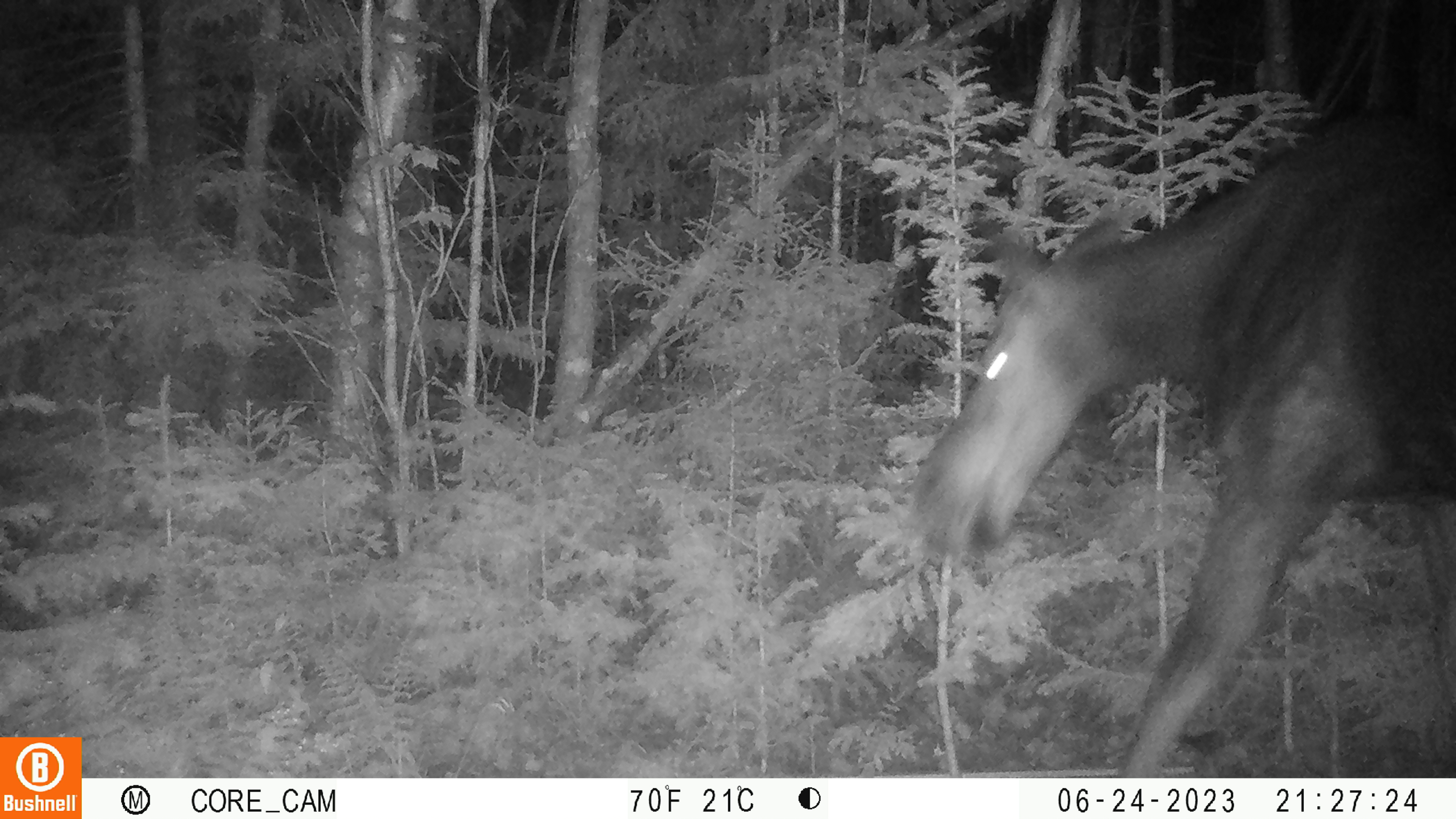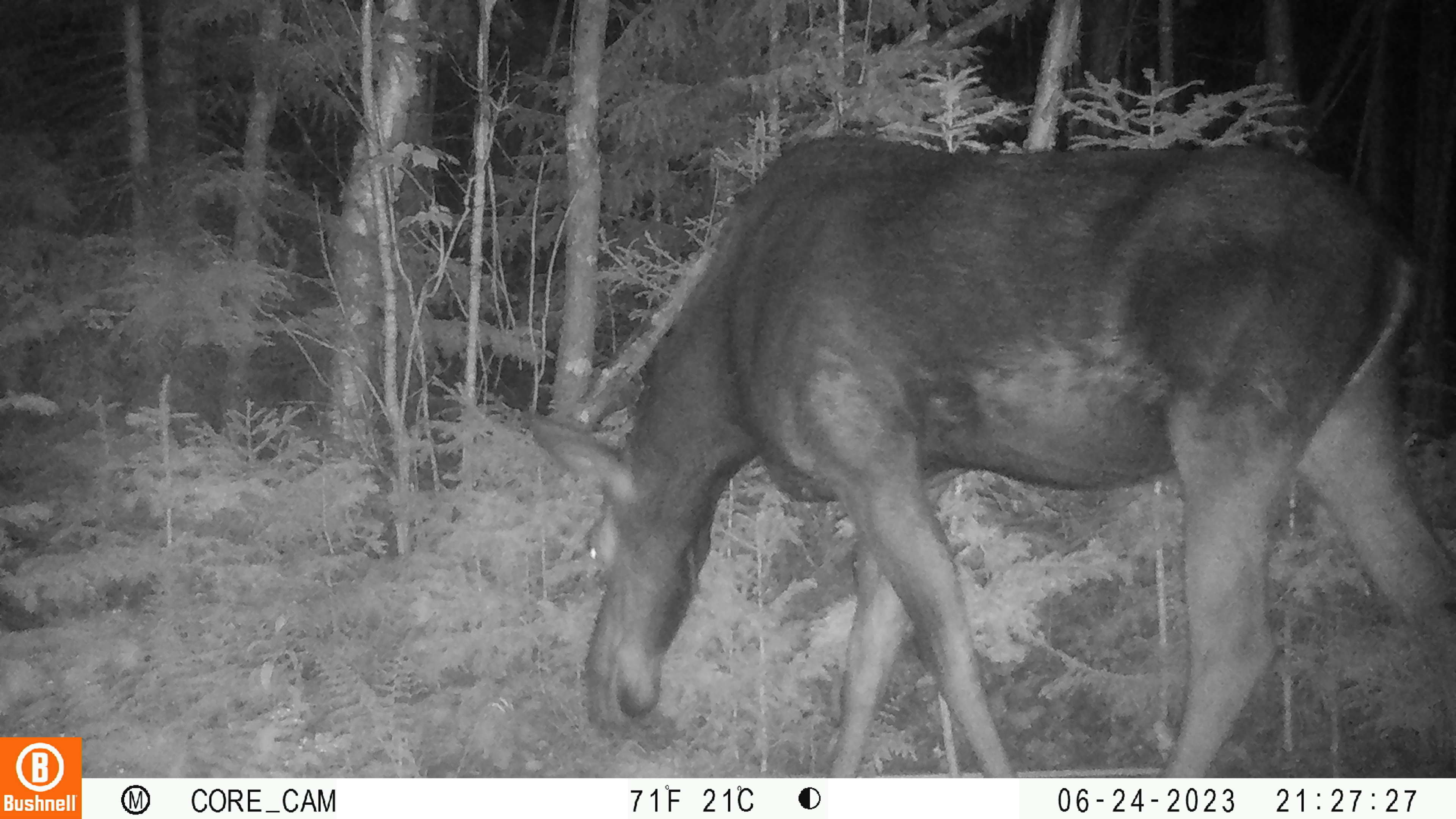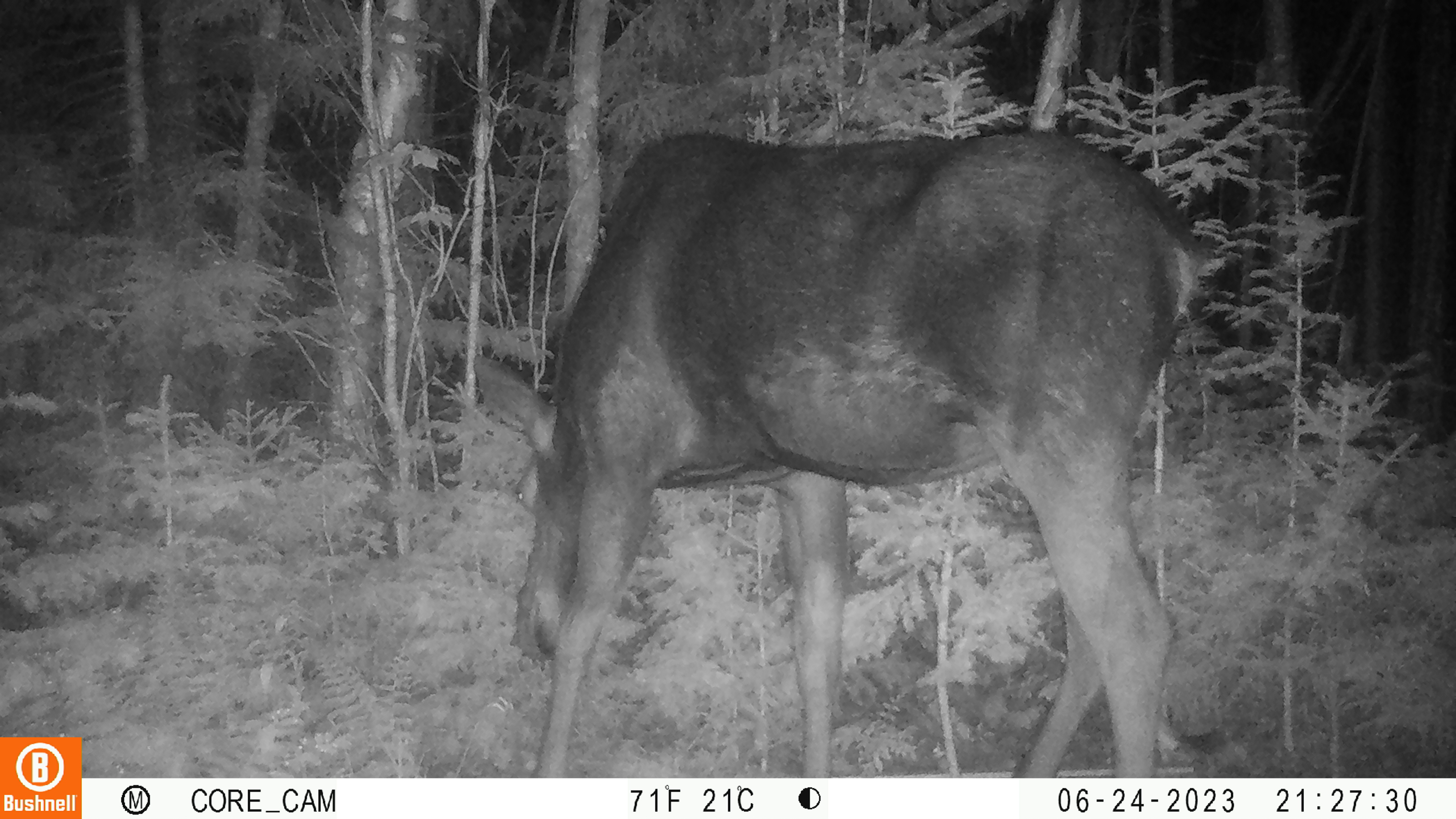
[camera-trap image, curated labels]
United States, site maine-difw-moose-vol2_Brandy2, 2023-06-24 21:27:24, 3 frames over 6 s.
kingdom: Animalia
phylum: Chordata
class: Mammalia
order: Artiodactyla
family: Cervidae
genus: Alces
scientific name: Alces alces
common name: moose